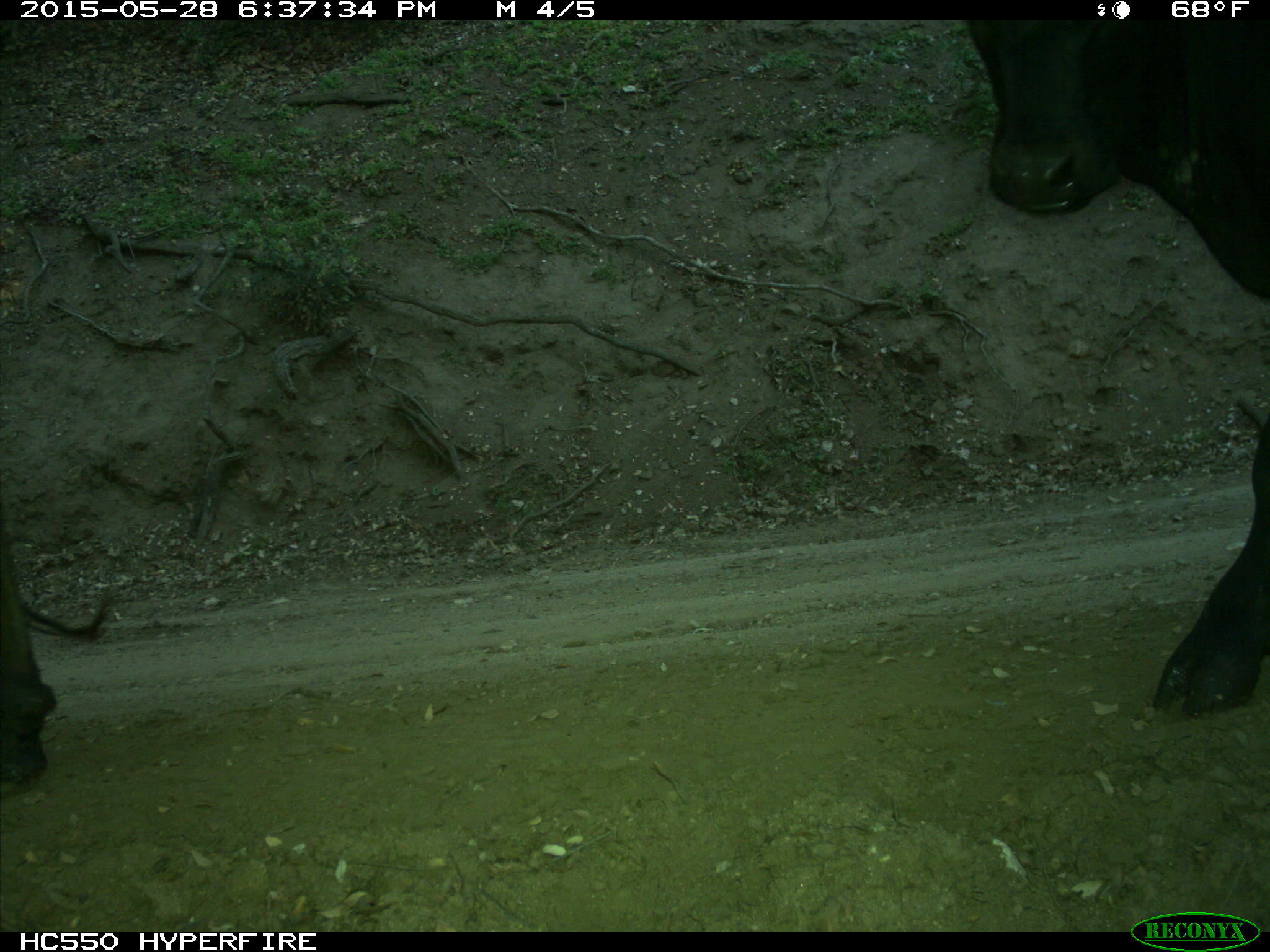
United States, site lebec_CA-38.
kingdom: Animalia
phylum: Chordata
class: Mammalia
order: Artiodactyla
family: Bovidae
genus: Bos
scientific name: Bos taurus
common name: domestic cow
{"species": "Bos taurus (domestic cow)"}